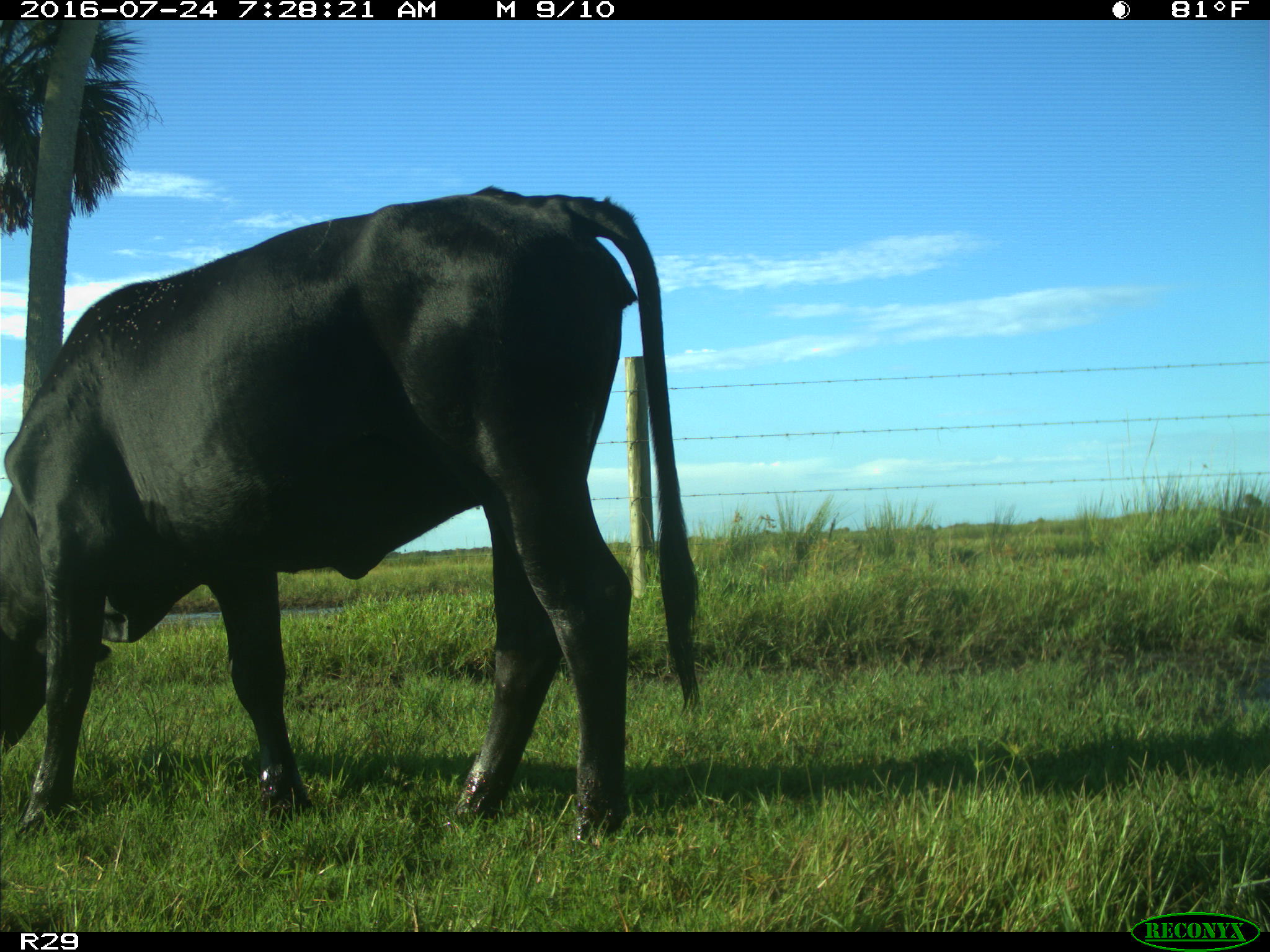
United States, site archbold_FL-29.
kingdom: Animalia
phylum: Chordata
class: Mammalia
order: Artiodactyla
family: Bovidae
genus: Bos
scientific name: Bos taurus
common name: domestic cow